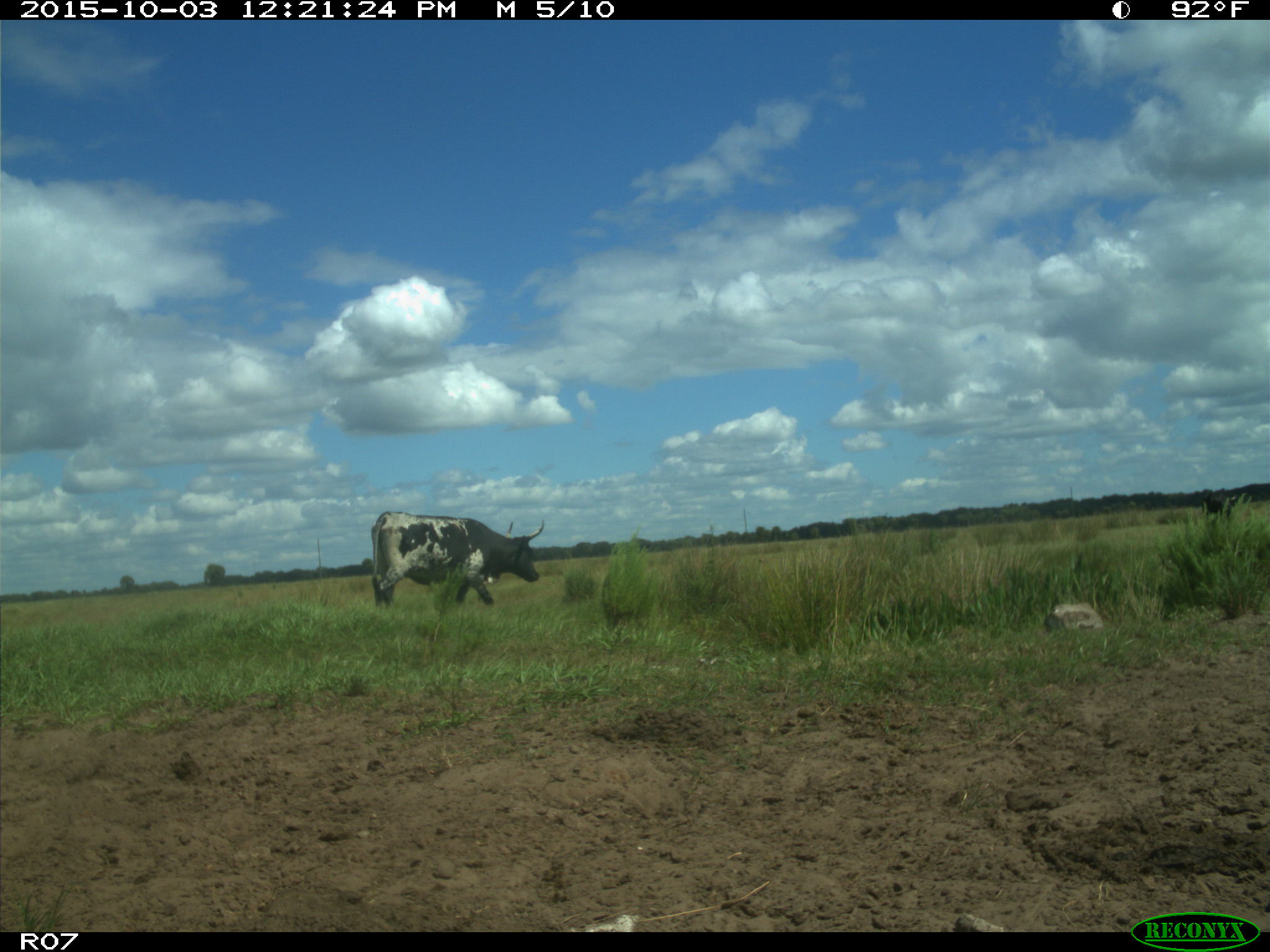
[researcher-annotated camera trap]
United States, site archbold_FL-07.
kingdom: Animalia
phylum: Chordata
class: Mammalia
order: Artiodactyla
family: Bovidae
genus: Bos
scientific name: Bos taurus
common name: domestic cow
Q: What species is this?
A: Bos taurus (domestic cow).